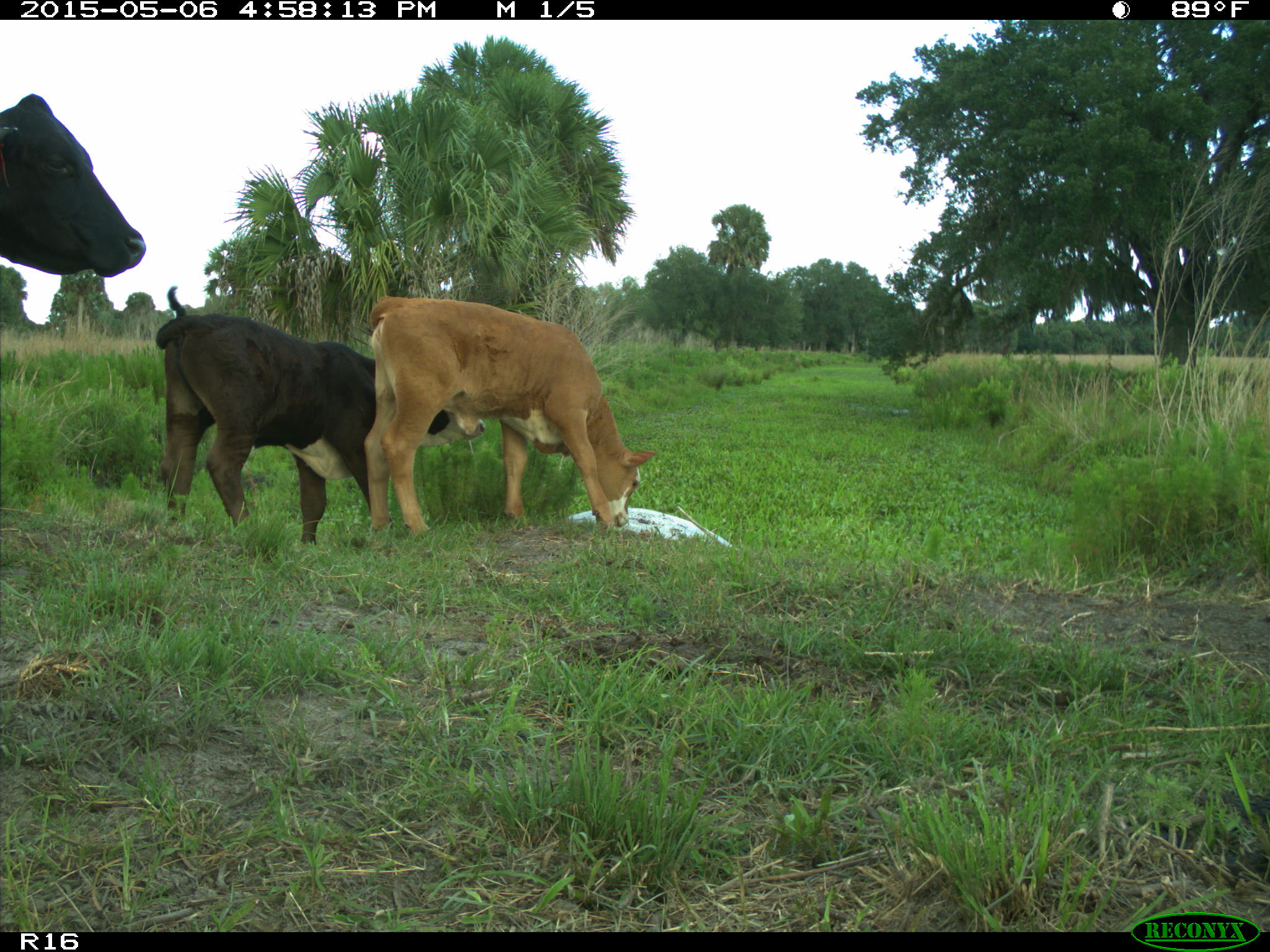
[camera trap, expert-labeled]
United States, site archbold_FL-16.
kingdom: Animalia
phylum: Chordata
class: Mammalia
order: Artiodactyla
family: Bovidae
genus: Bos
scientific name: Bos taurus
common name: domestic cow